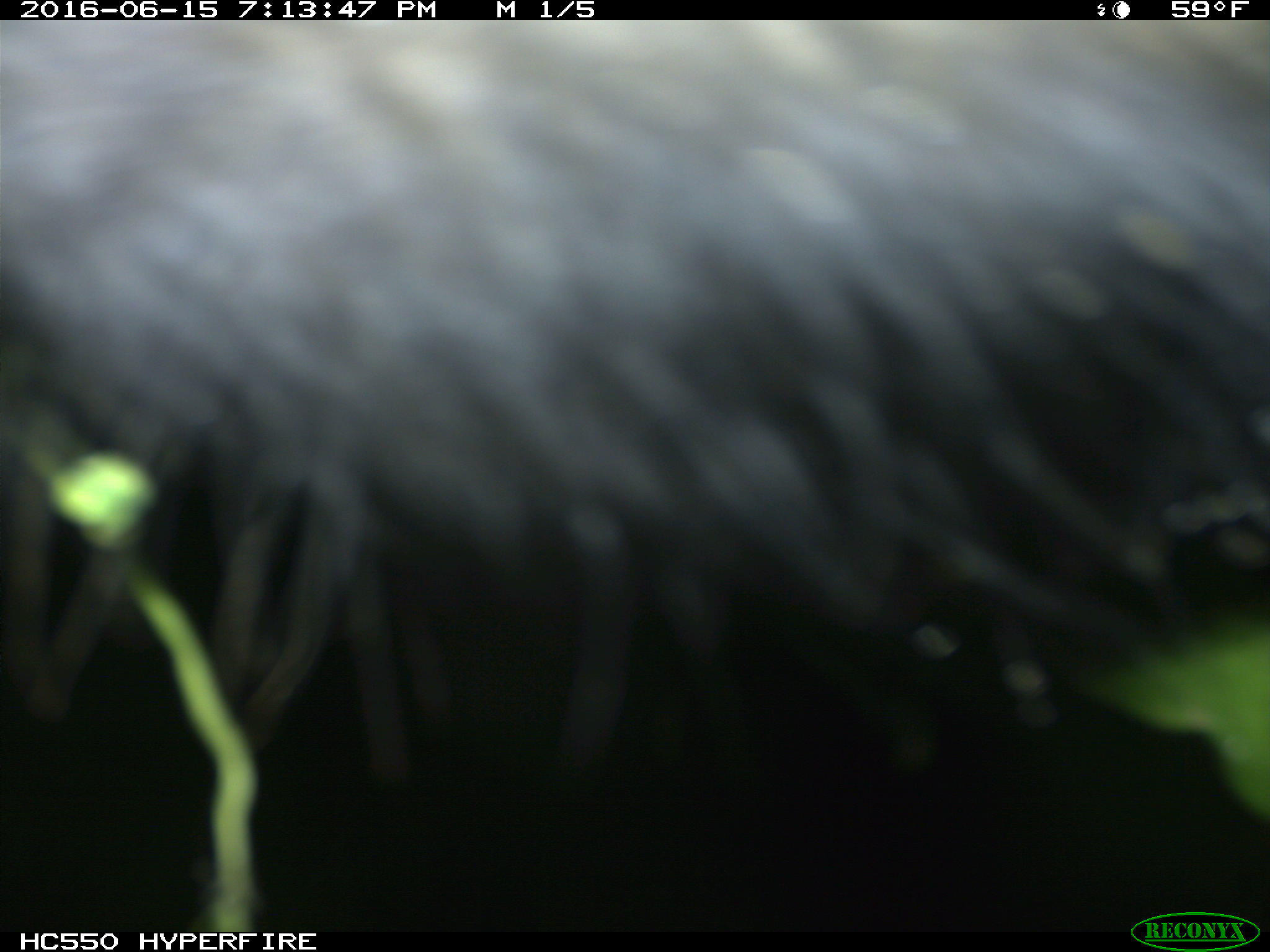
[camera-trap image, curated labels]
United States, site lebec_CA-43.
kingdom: Animalia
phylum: Chordata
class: Mammalia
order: Artiodactyla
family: Bovidae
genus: Bos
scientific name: Bos taurus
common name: domestic cow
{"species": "Bos taurus (domestic cow)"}